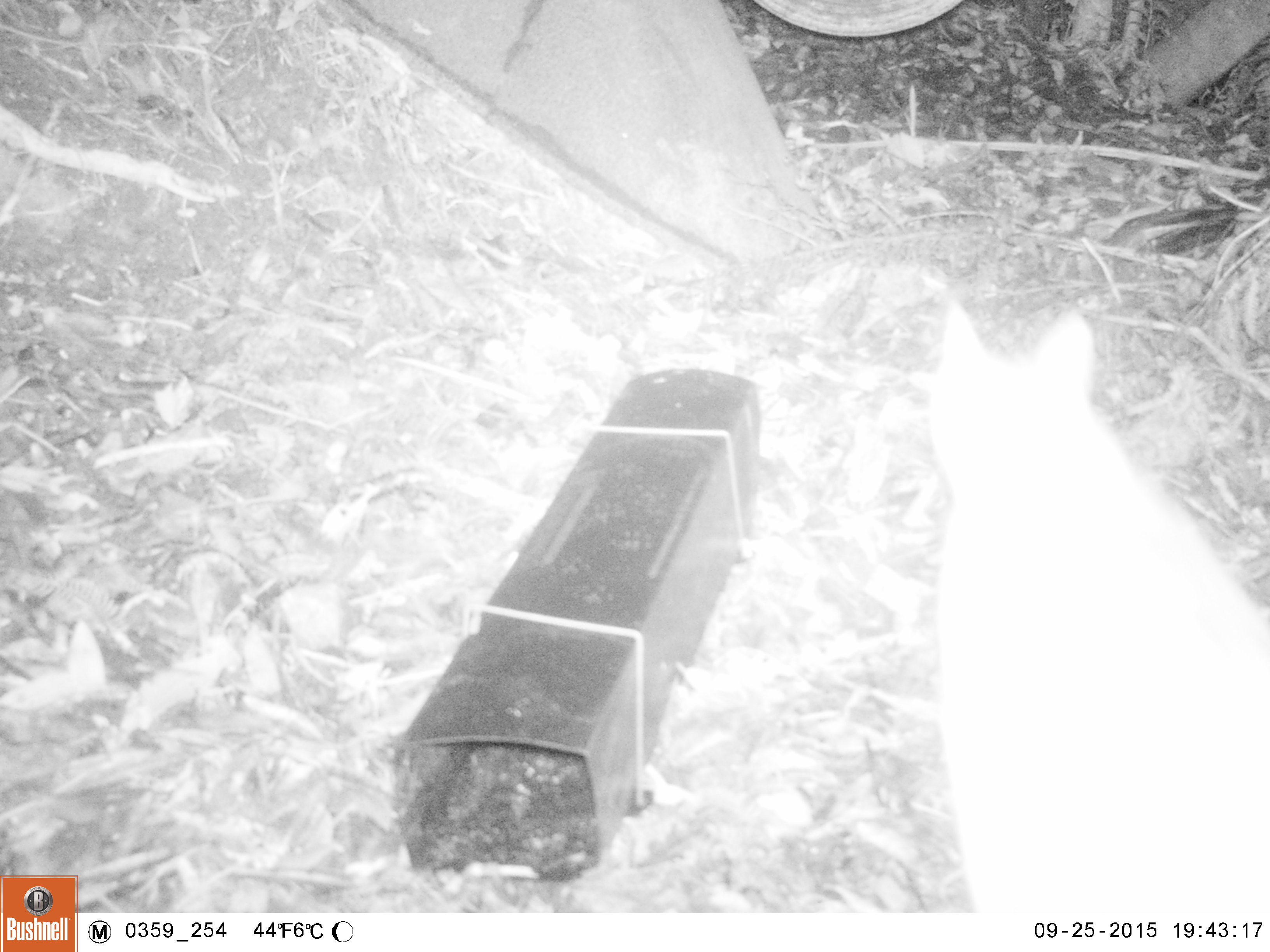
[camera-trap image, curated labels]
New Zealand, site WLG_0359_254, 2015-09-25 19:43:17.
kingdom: Animalia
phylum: Chordata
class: Mammalia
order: Carnivora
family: Felidae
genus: Felis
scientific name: Felis catus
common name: domestic cat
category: cat